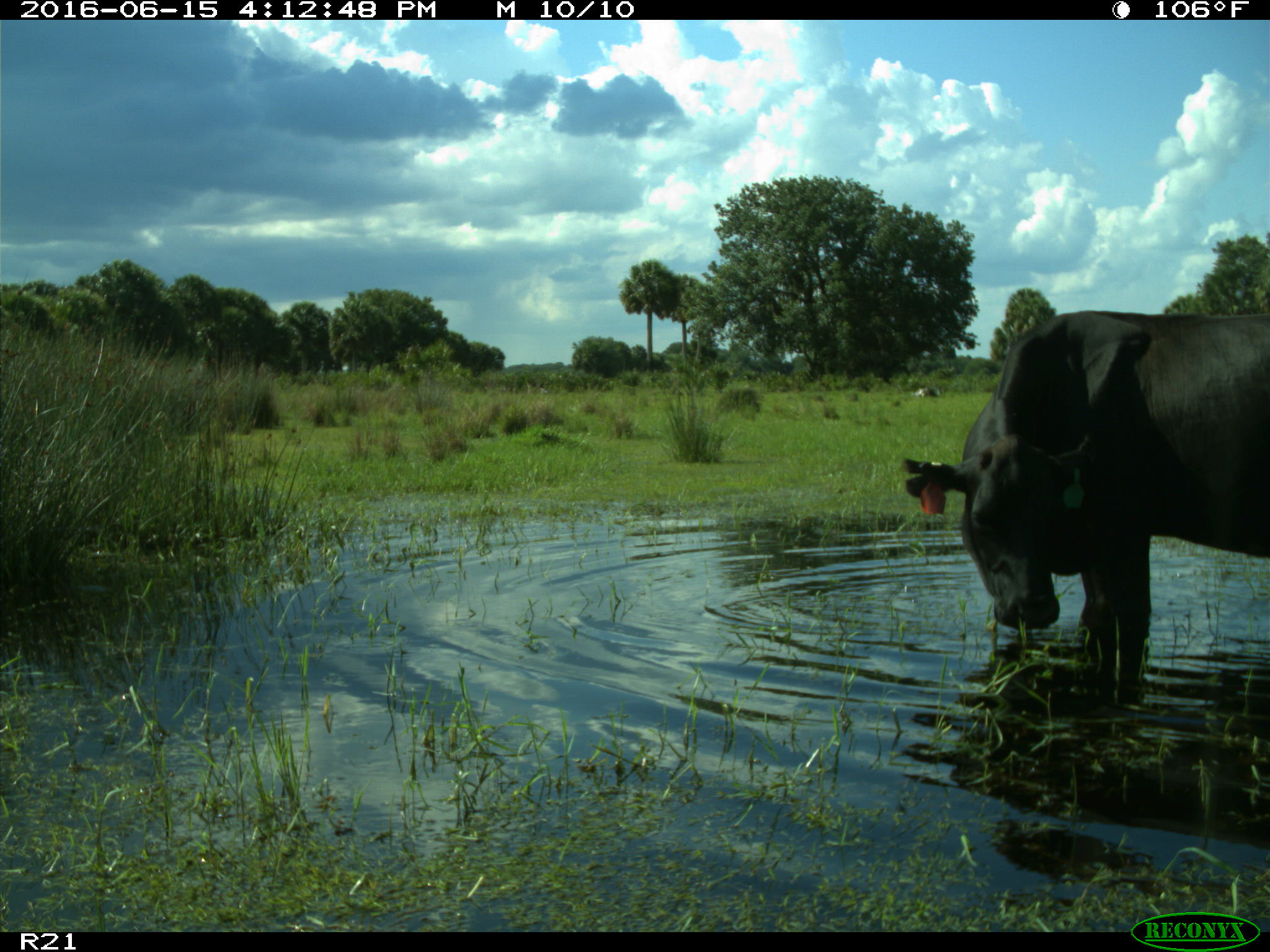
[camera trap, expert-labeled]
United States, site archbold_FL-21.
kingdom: Animalia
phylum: Chordata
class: Mammalia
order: Artiodactyla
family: Bovidae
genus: Bos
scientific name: Bos taurus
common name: domestic cow